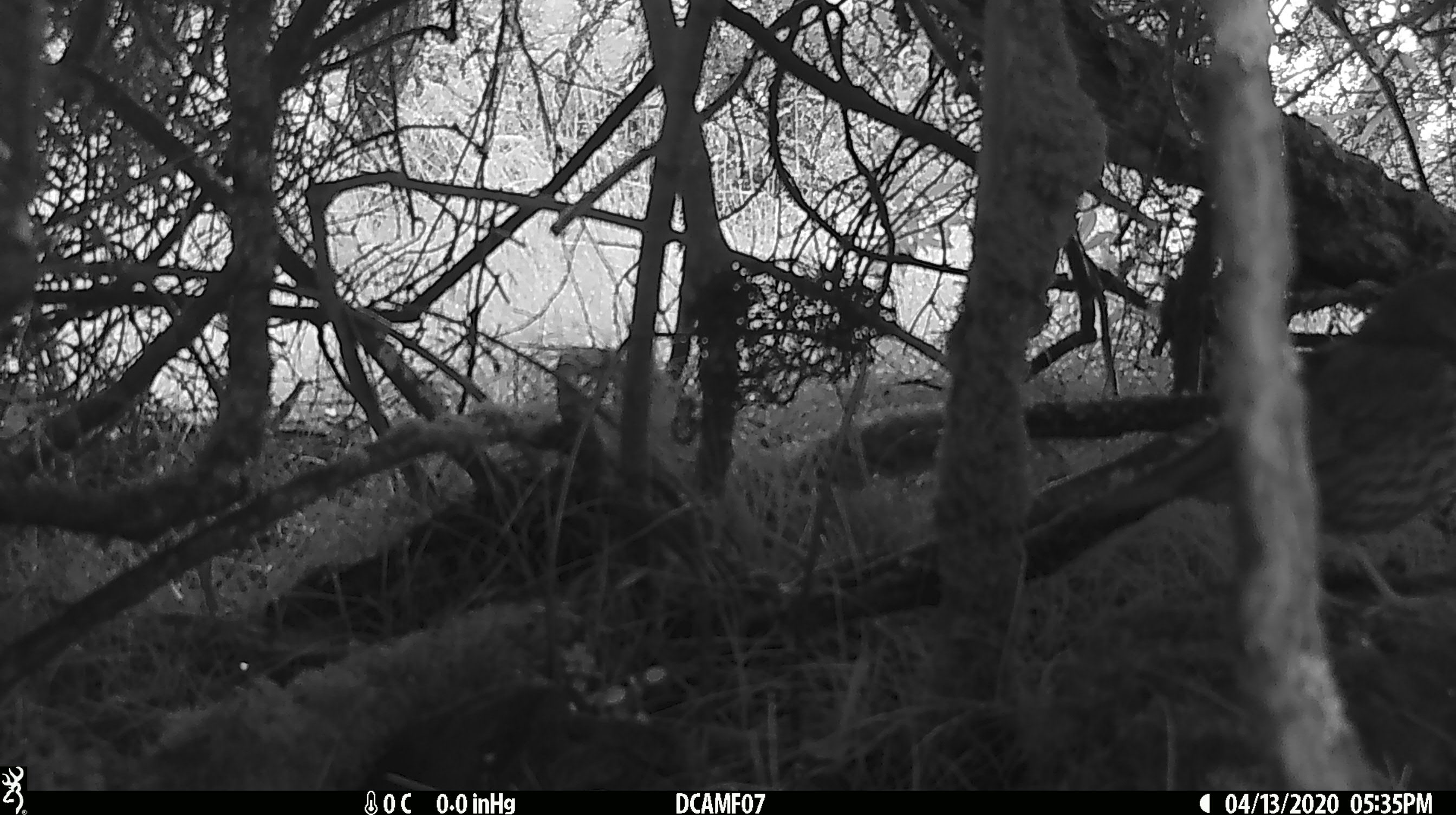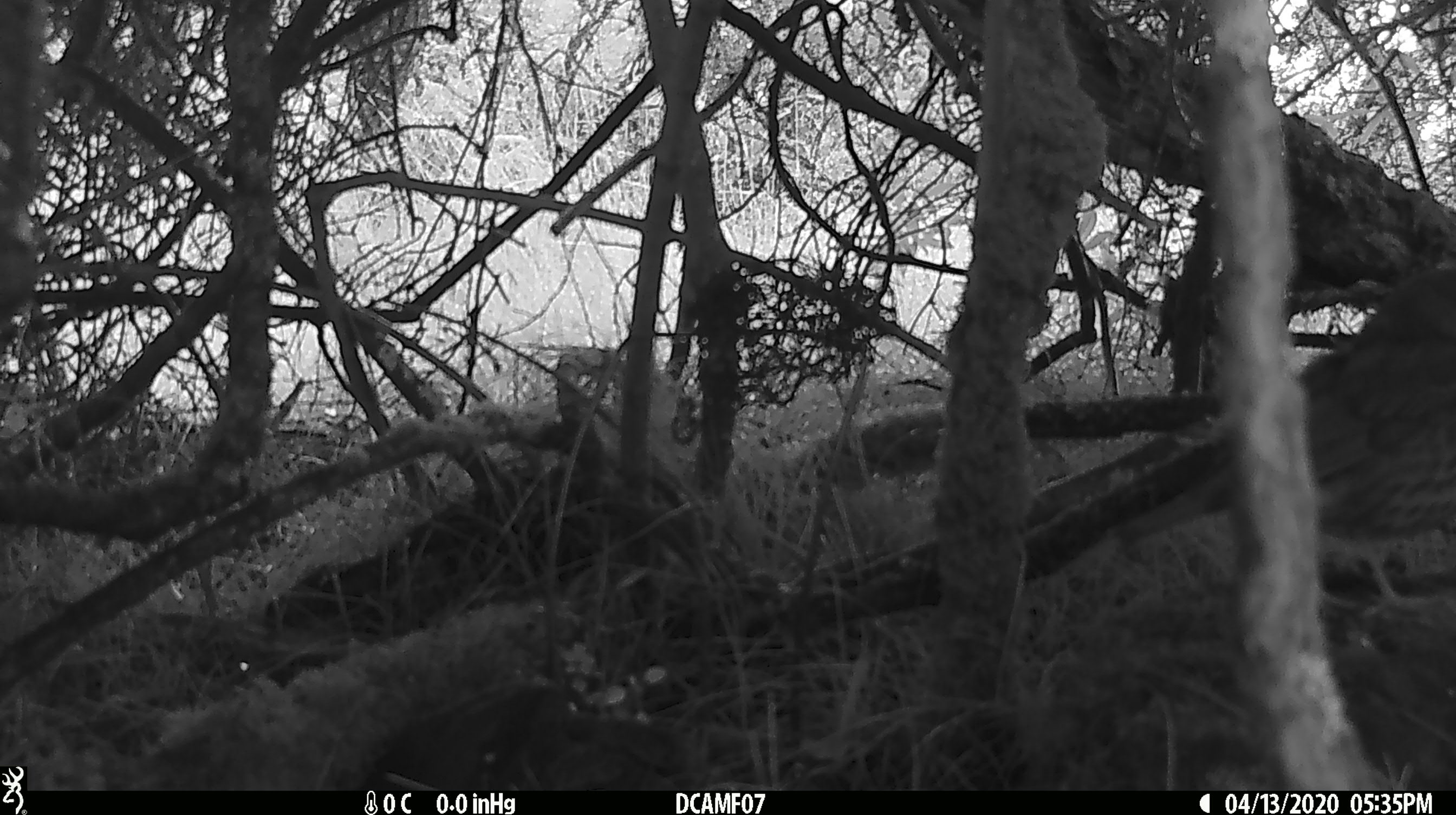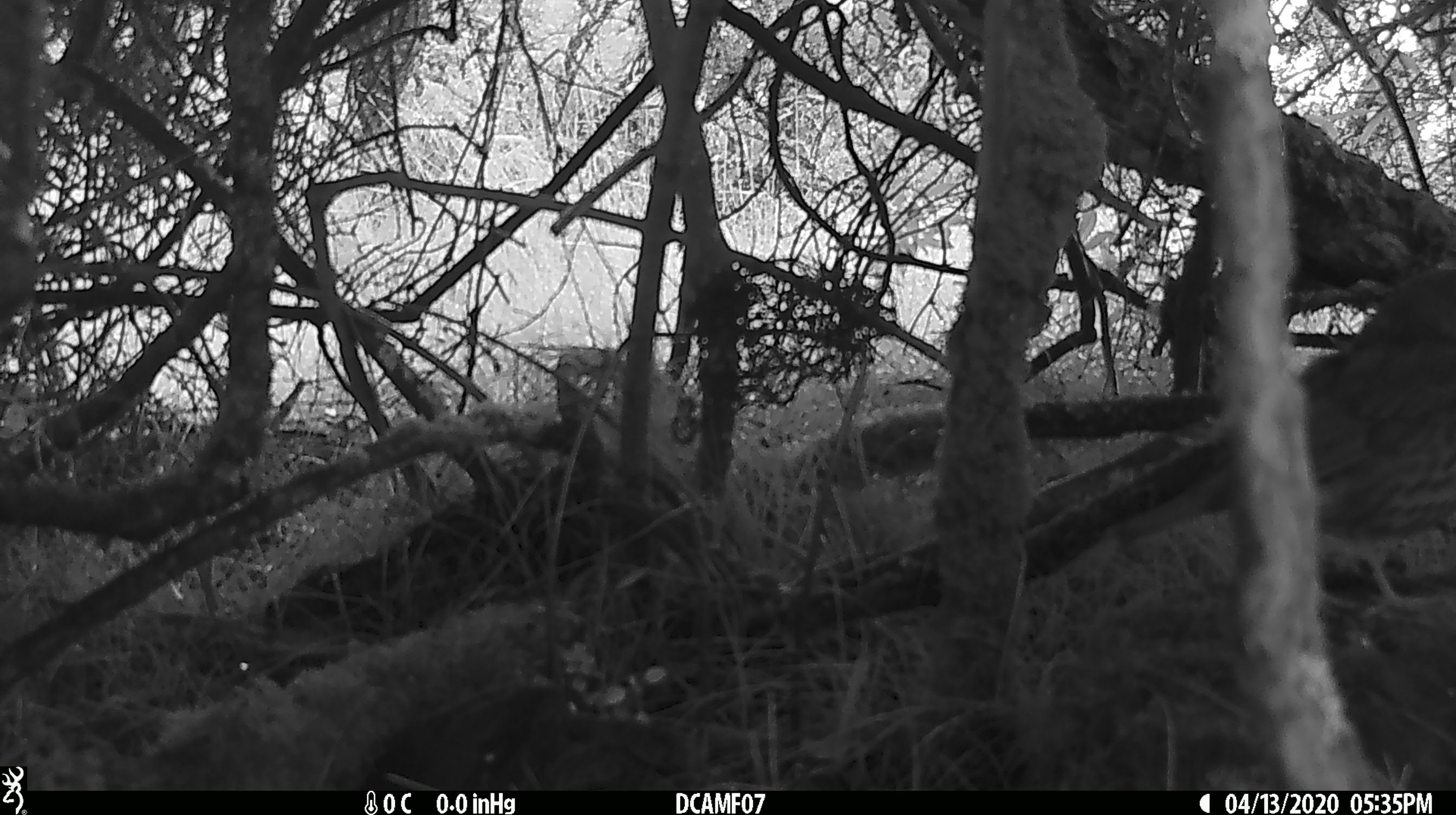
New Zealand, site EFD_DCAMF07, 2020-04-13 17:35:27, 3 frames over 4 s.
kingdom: Animalia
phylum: Chordata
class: Aves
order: Passeriformes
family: Turdidae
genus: Turdus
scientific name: Turdus philomelos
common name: song thrush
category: thrush